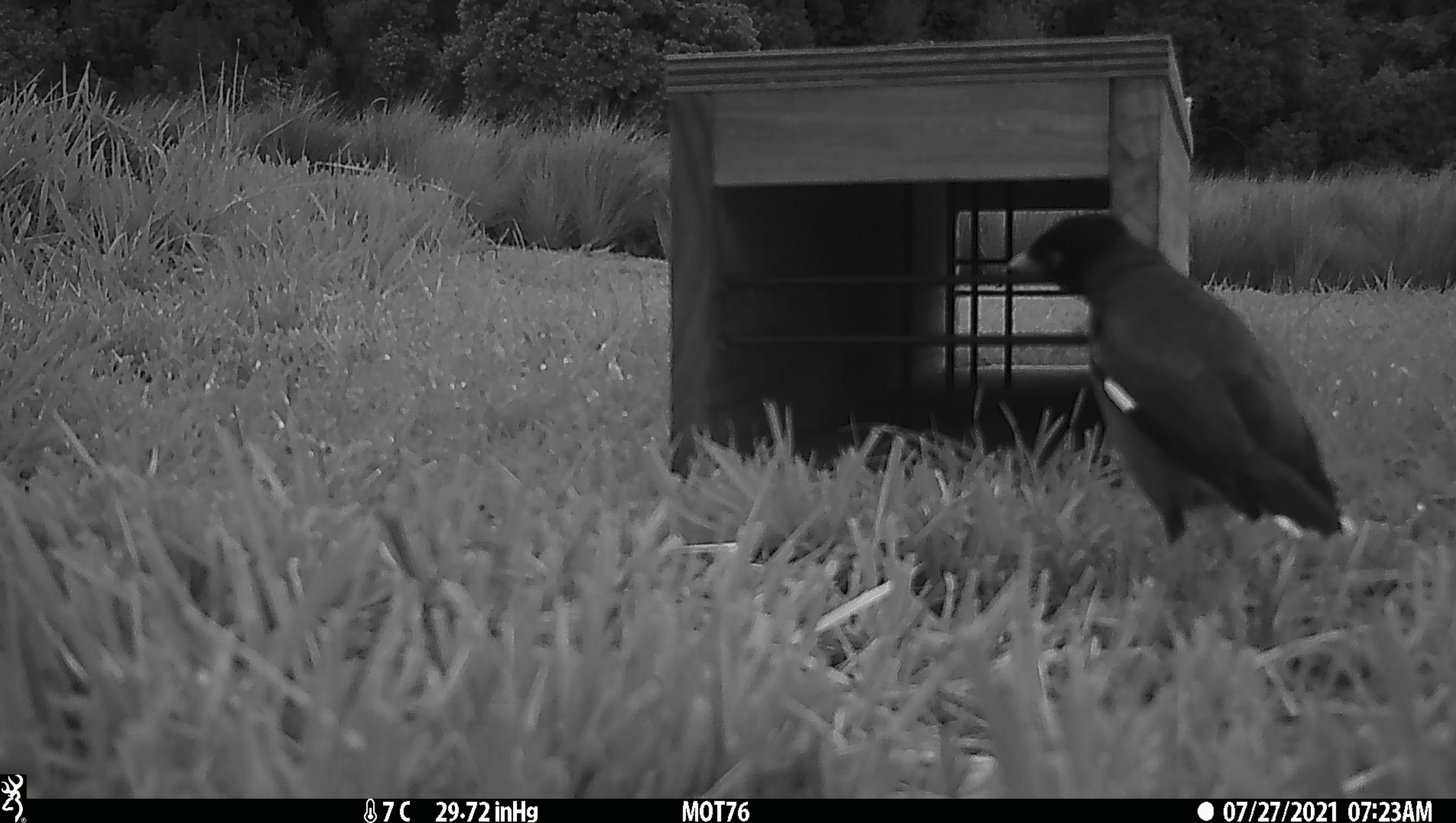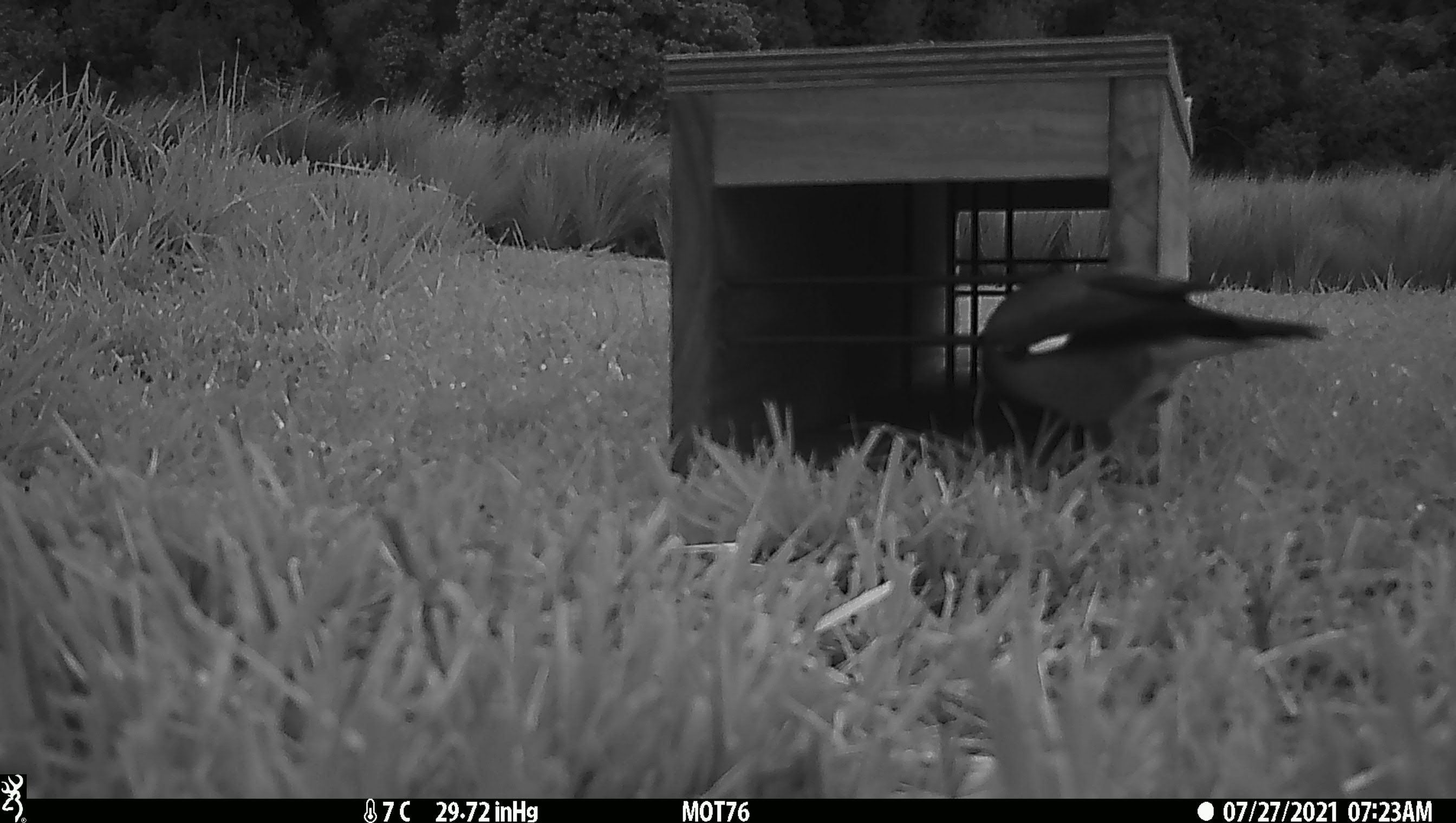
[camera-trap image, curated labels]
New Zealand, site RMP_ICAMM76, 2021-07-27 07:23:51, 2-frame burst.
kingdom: Animalia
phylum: Chordata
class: Aves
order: Passeriformes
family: Sturnidae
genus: Acridotheres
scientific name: Acridotheres tristis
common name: common myna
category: myna